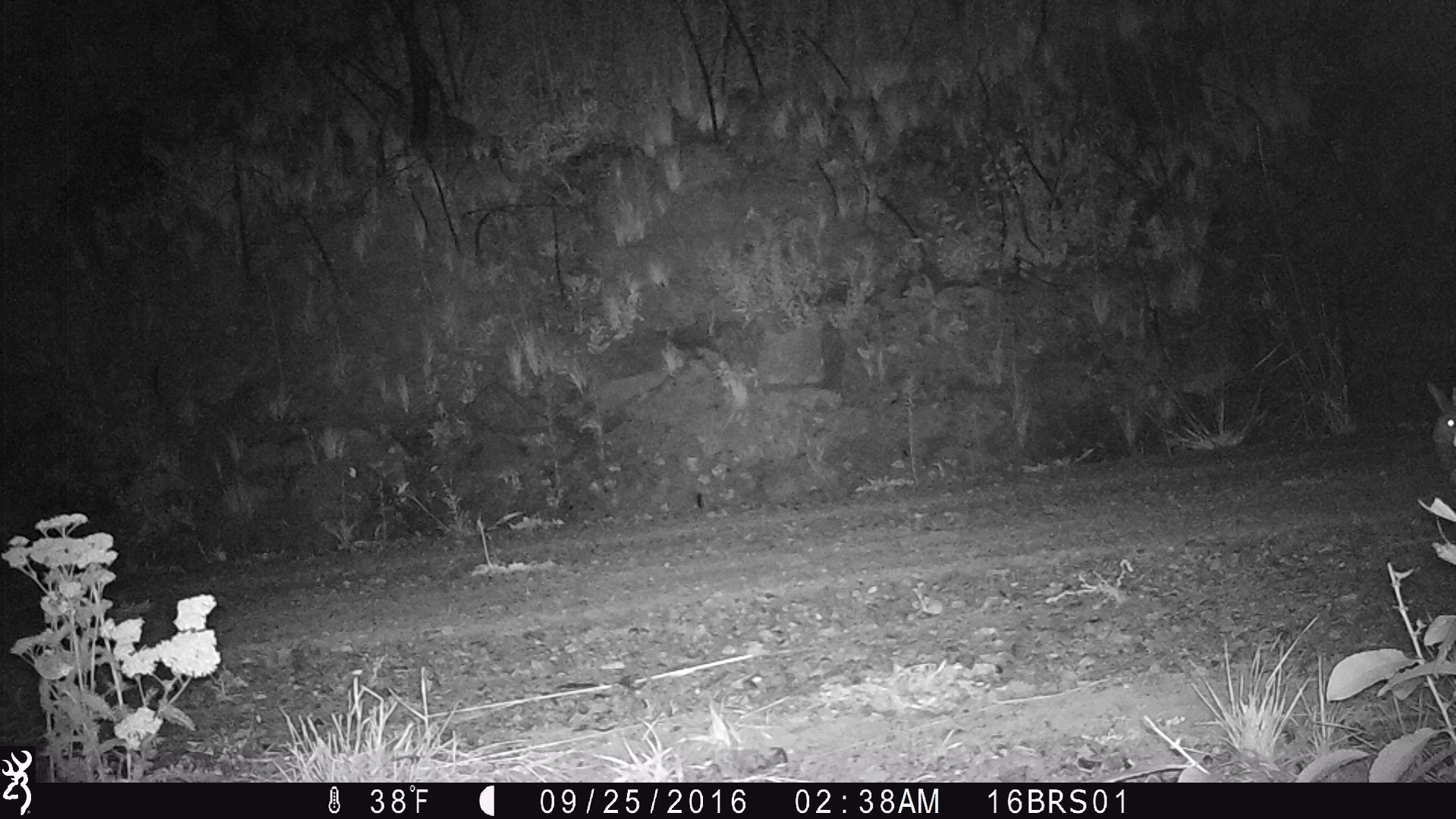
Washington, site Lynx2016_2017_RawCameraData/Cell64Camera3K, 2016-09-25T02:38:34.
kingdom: Animalia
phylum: Chordata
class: Mammalia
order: Lagomorpha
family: Leporidae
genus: Lepus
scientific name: Lepus americanus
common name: snowshoe hare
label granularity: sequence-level